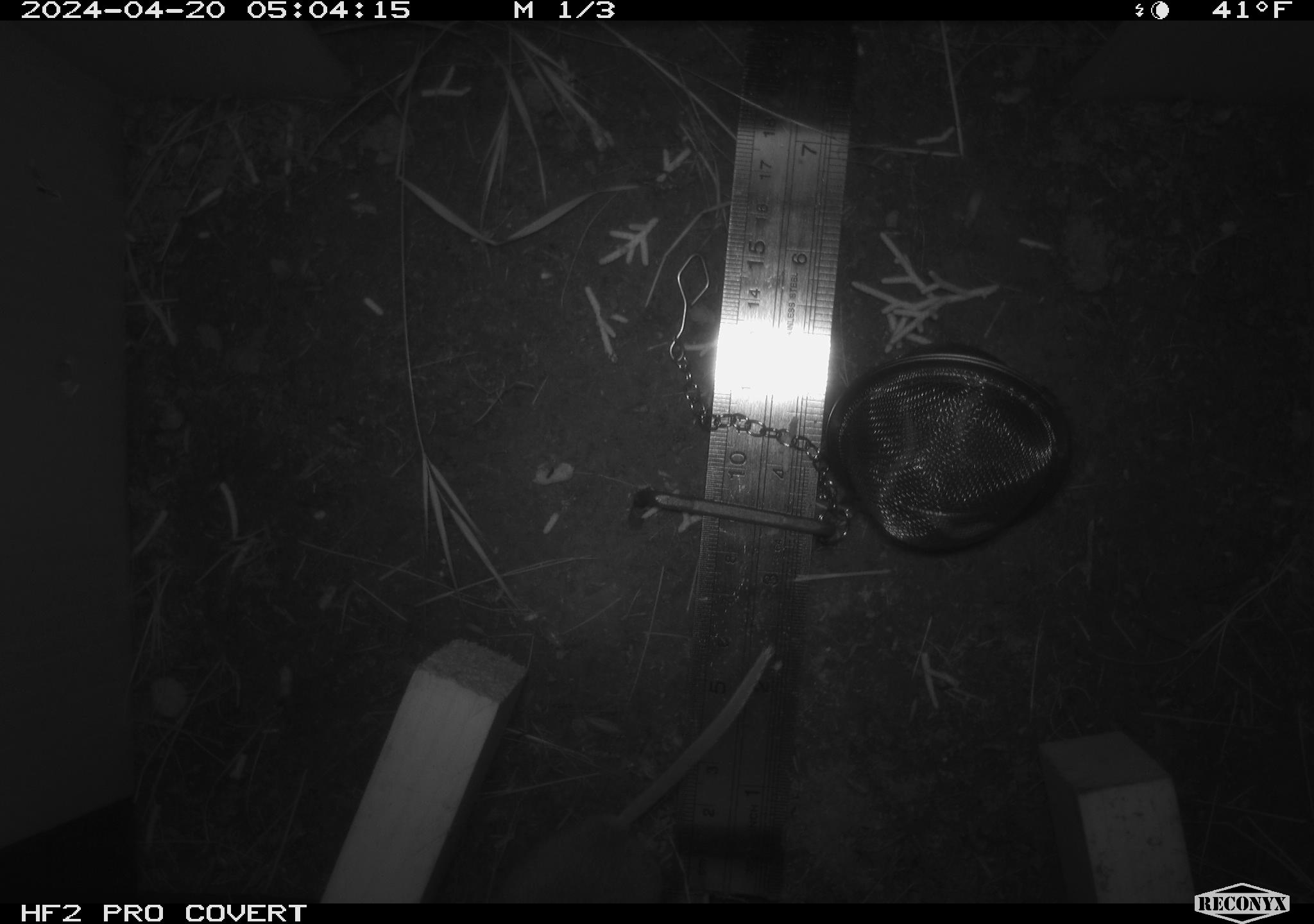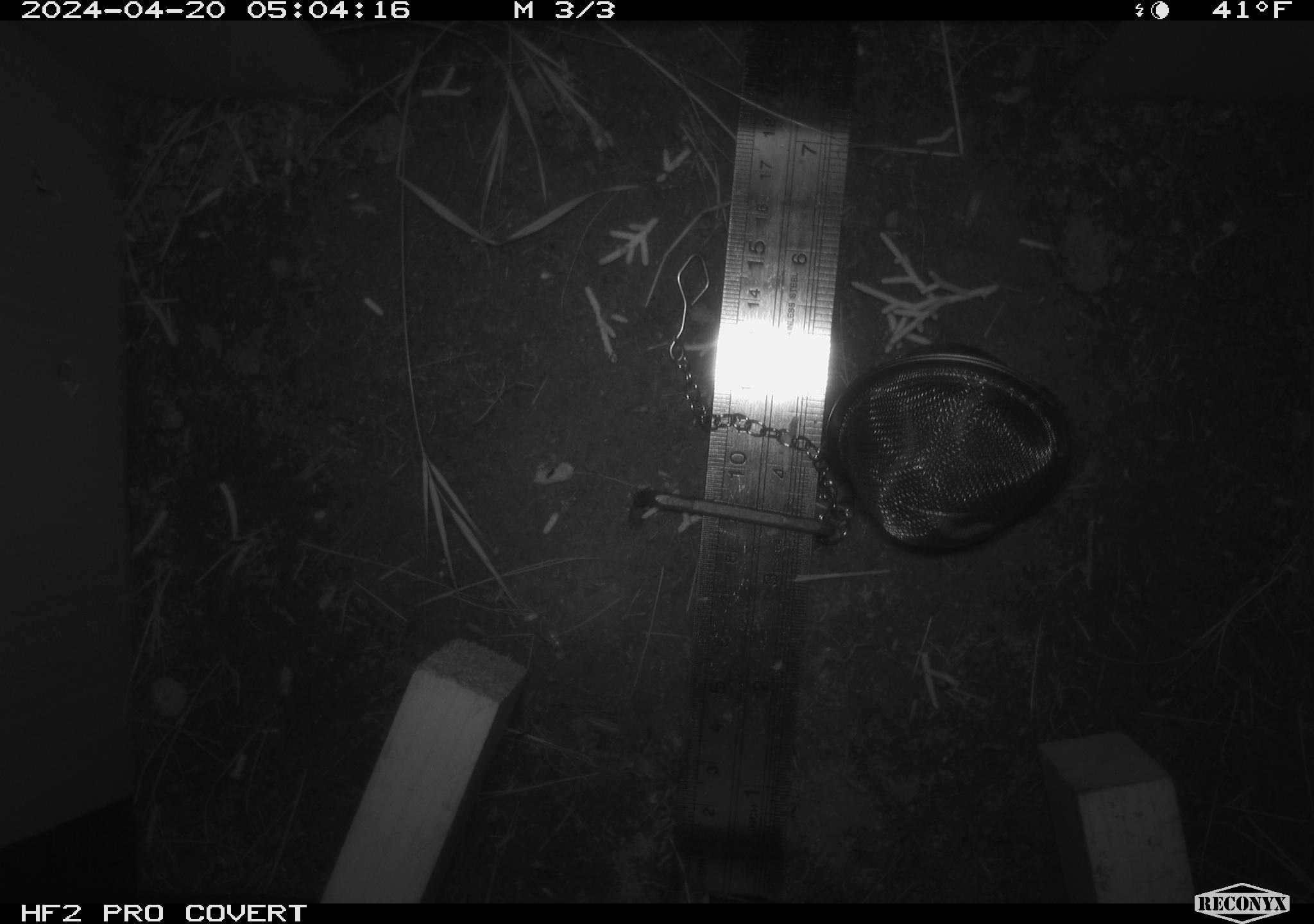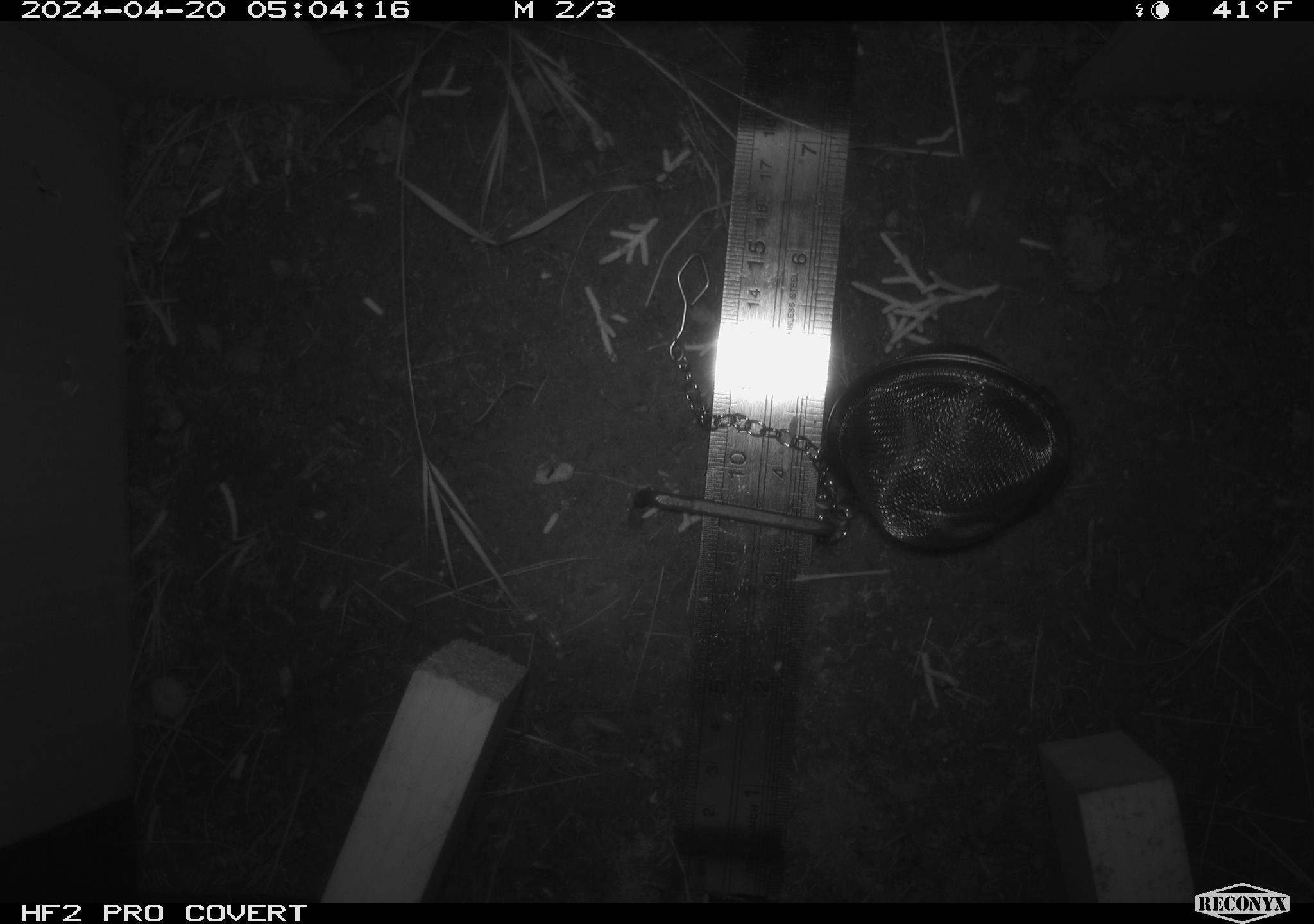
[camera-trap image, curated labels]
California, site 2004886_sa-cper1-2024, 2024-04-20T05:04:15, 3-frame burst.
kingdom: Animalia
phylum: Chordata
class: Mammalia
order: Rodentia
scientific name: Rodentia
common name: rodent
Rodent (Rodentia).